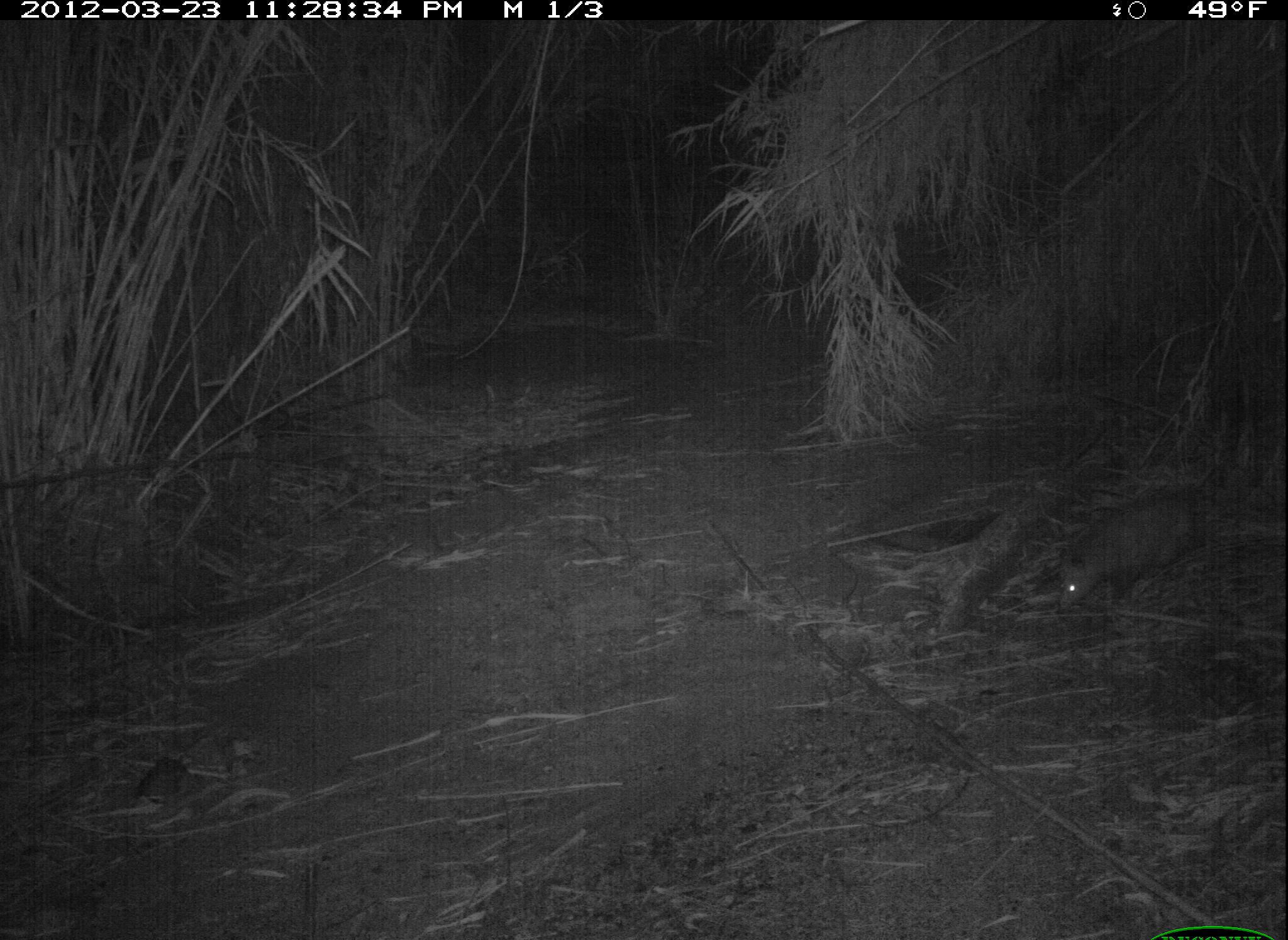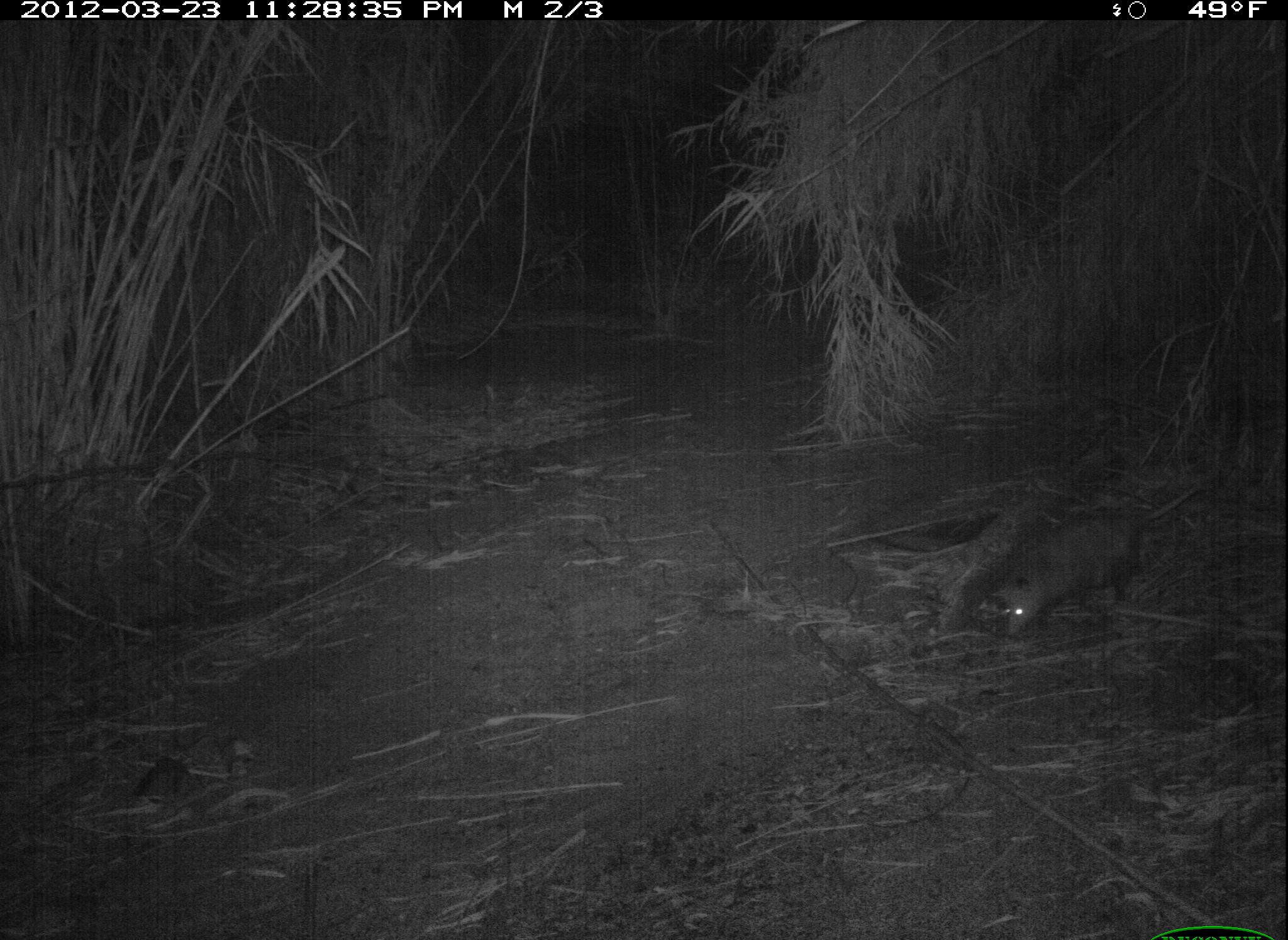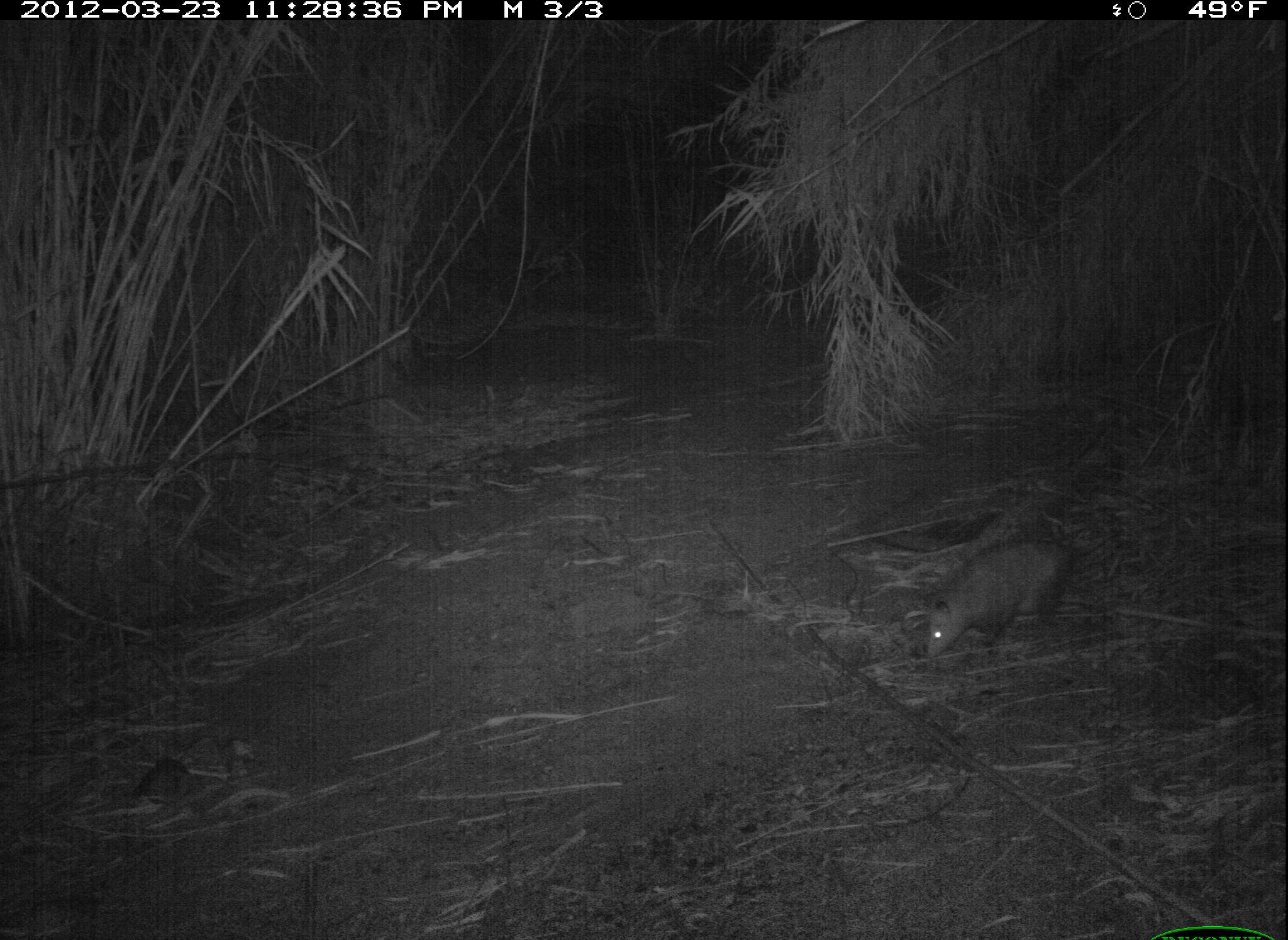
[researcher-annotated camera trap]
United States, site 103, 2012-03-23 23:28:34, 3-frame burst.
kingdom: Animalia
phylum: Chordata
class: Mammalia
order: Didelphimorphia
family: Didelphidae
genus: Didelphis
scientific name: Didelphis virginiana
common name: virginia opossum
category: opossum